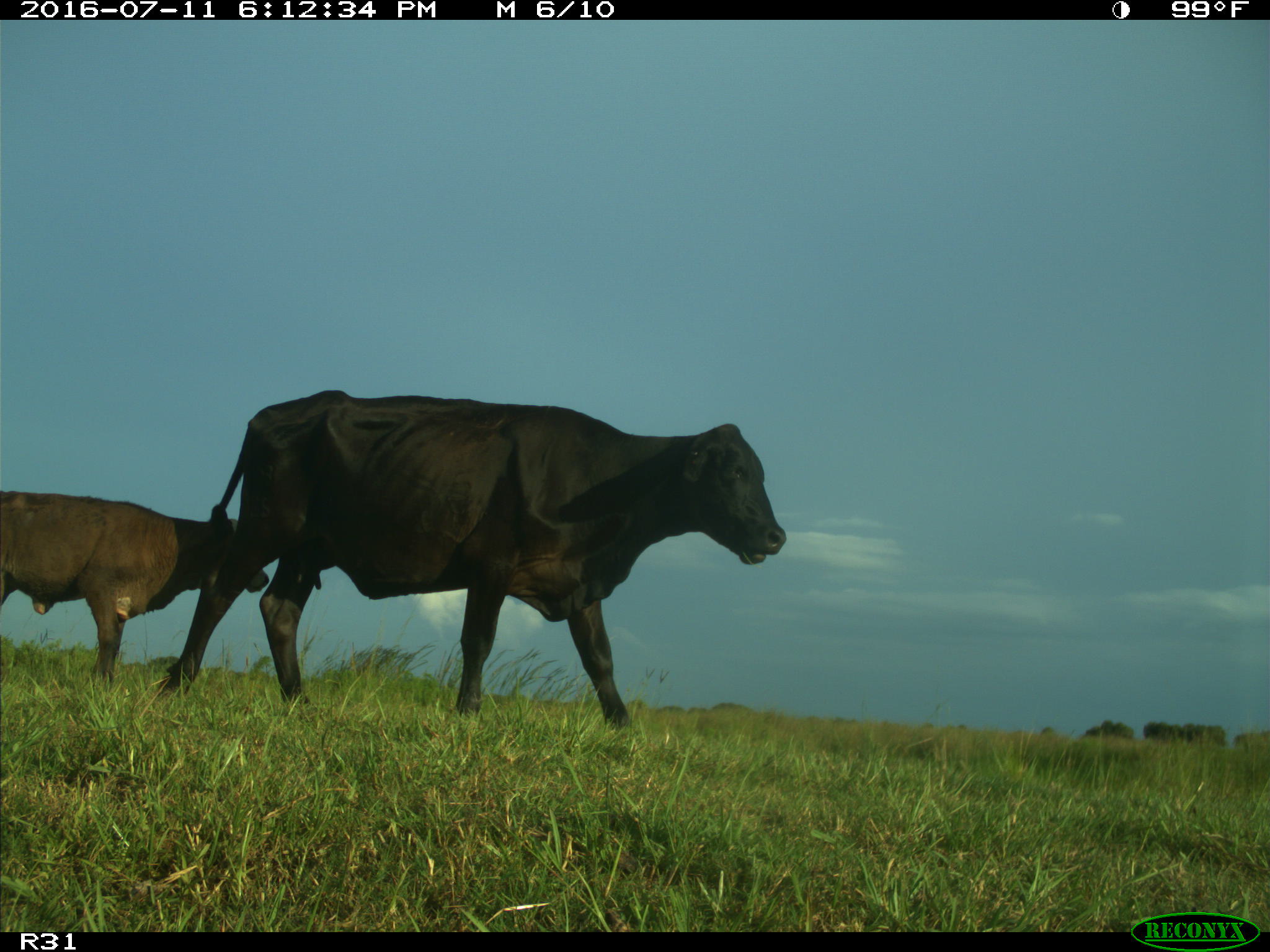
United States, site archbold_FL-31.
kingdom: Animalia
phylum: Chordata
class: Mammalia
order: Artiodactyla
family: Bovidae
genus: Bos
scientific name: Bos taurus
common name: domestic cow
Bos taurus (domestic cow).